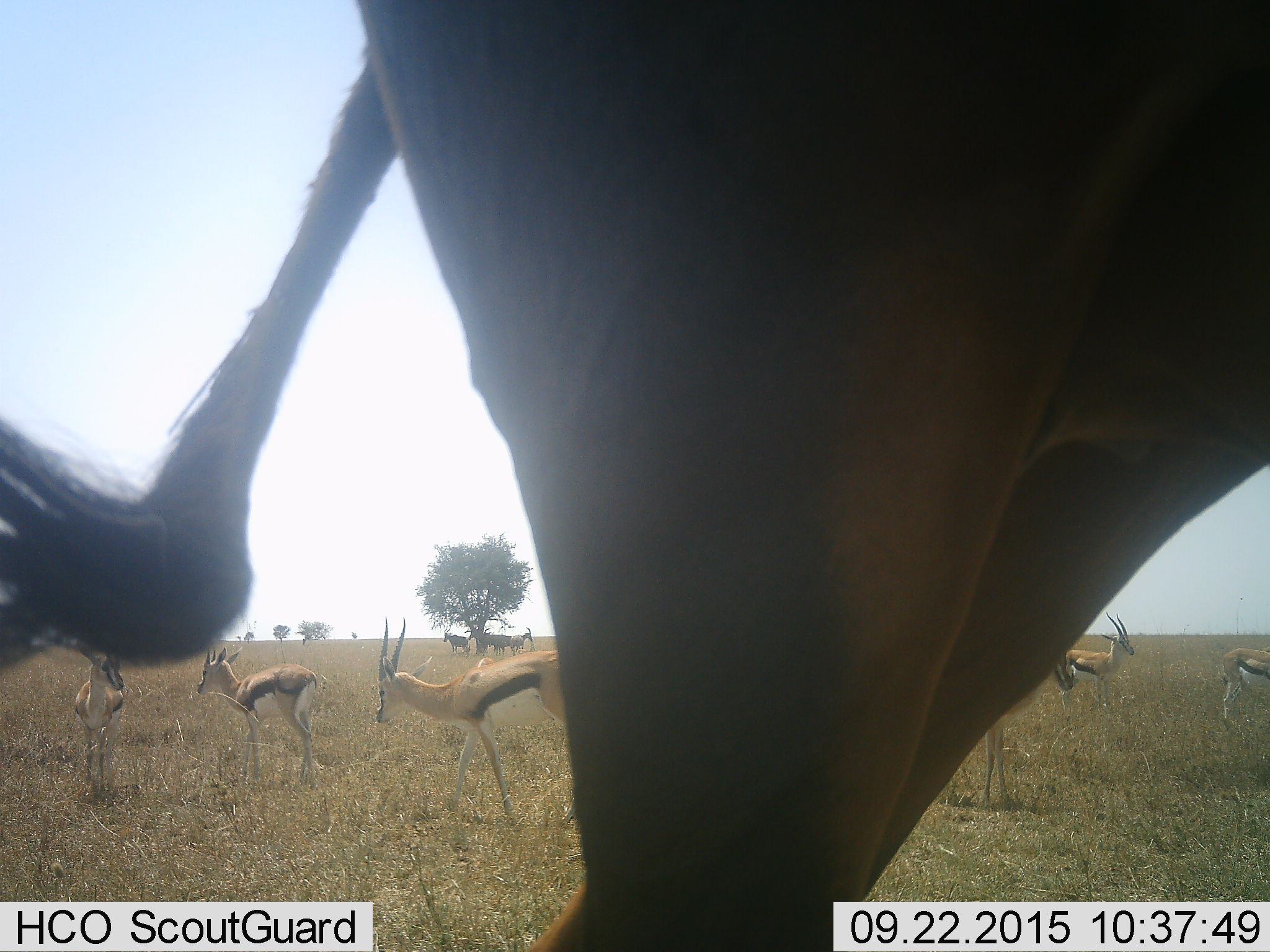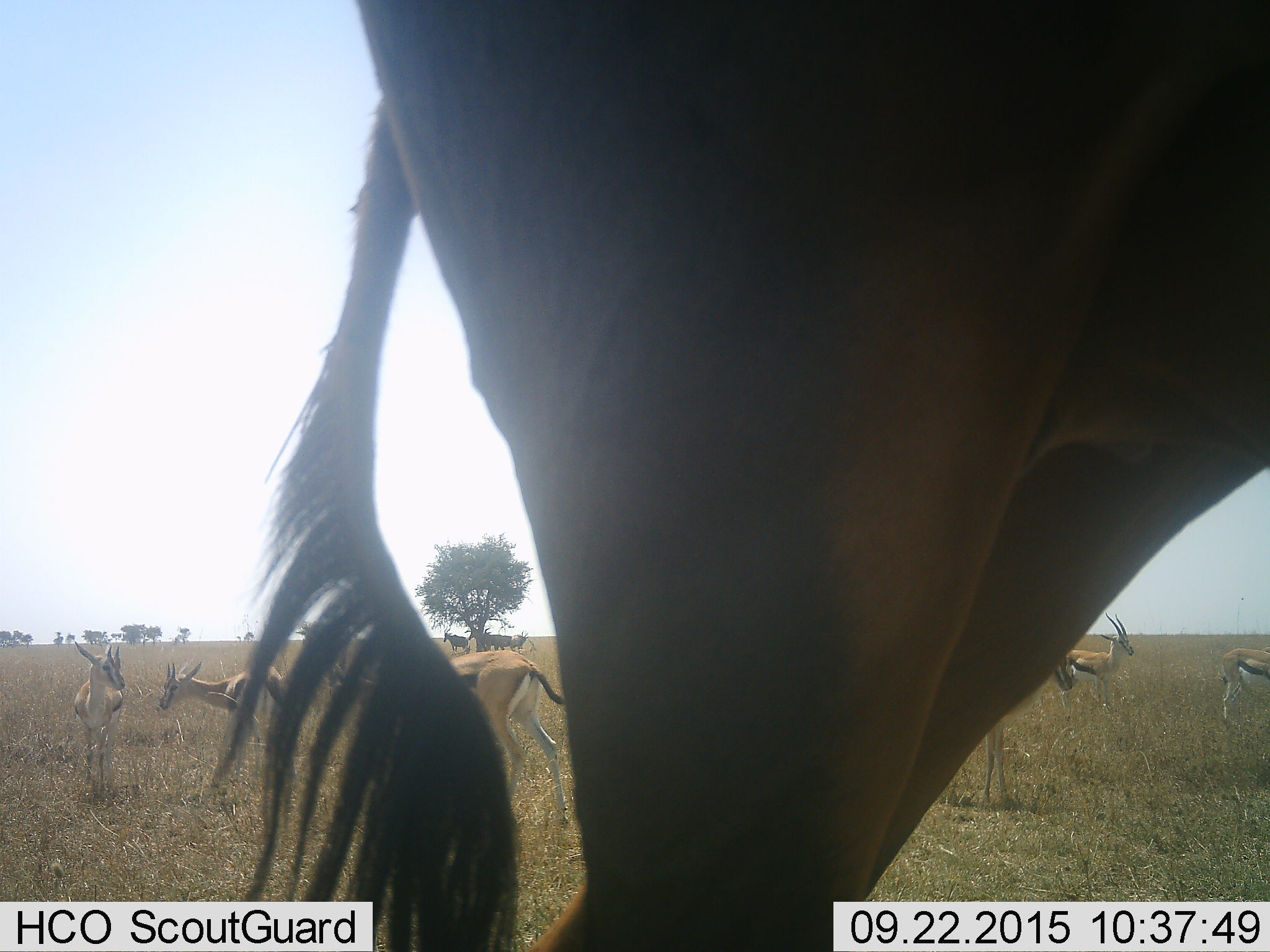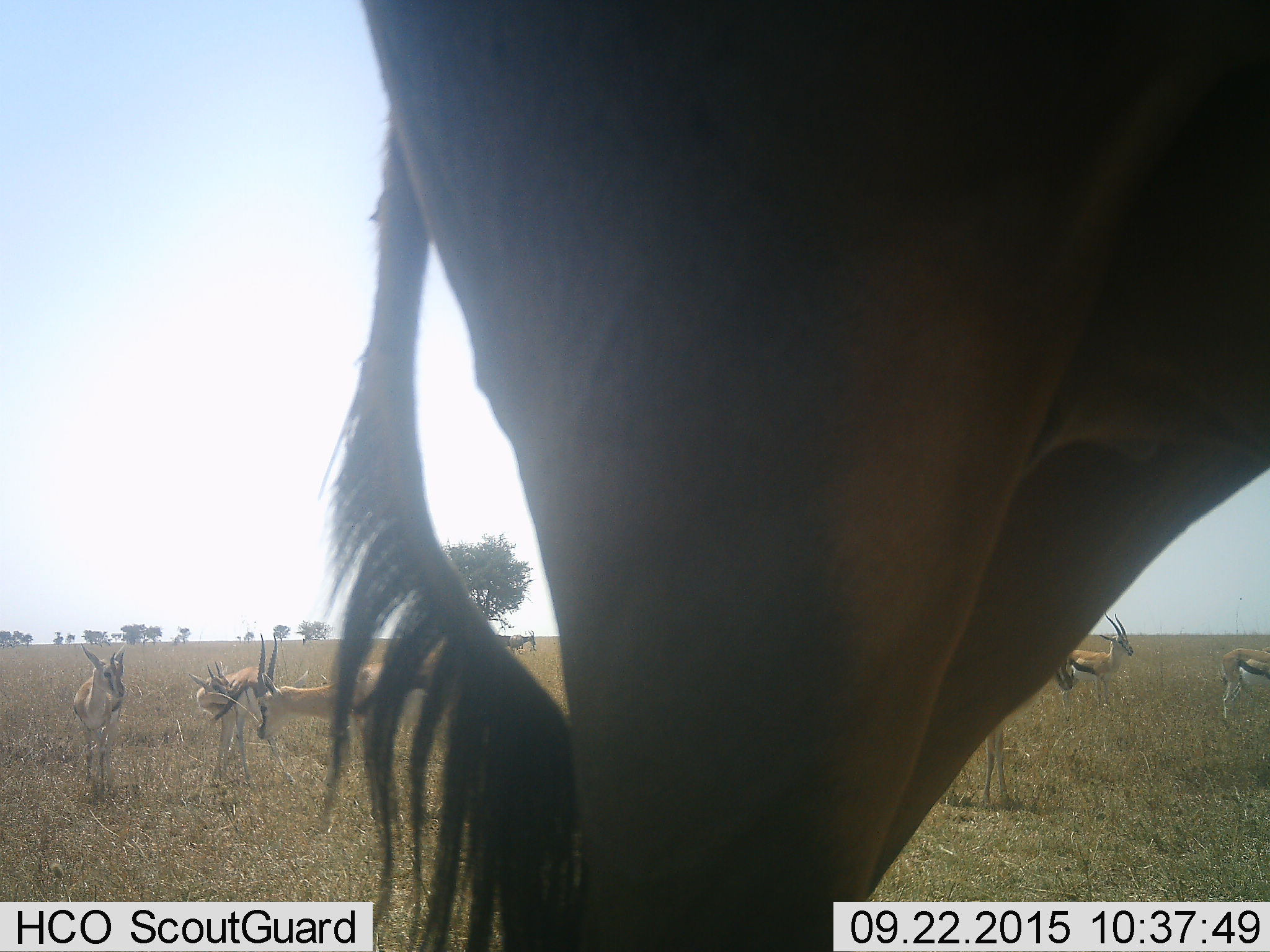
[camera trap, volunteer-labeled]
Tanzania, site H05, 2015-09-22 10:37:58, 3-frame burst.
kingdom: Animalia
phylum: Chordata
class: Mammalia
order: Artiodactyla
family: Bovidae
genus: Eudorcas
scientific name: Eudorcas thomsonii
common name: thomson's gazelle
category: gazellethomsons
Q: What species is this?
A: Gazellethomsons (thomson's gazelle) (Eudorcas thomsonii).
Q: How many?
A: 9.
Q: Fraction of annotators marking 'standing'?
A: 78%.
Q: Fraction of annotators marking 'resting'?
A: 11%.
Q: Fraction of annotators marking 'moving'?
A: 56%.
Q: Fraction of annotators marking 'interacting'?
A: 22%.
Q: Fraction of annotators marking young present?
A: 22%.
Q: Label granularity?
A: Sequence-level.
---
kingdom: Animalia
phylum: Chordata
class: Mammalia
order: Artiodactyla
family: Bovidae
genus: Connochaetes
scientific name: Connochaetes taurinus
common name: blue wildebeest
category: wildebeest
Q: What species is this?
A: Wildebeest (blue wildebeest) (Connochaetes taurinus).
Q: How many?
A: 1.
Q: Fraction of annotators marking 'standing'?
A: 100%.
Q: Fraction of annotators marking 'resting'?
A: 33%.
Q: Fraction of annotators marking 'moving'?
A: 33%.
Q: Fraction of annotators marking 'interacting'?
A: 33%.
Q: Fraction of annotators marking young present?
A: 0%.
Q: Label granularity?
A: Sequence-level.